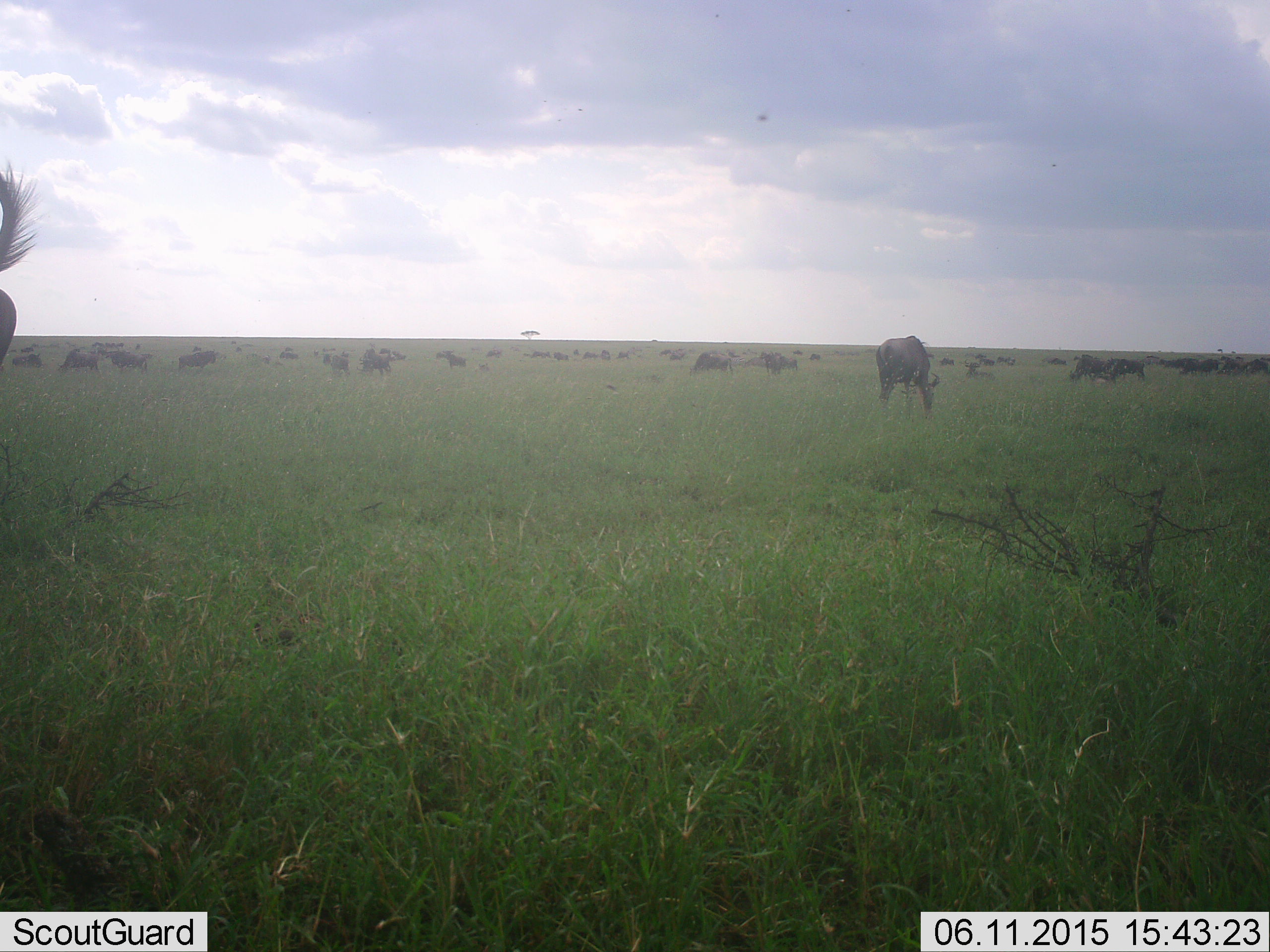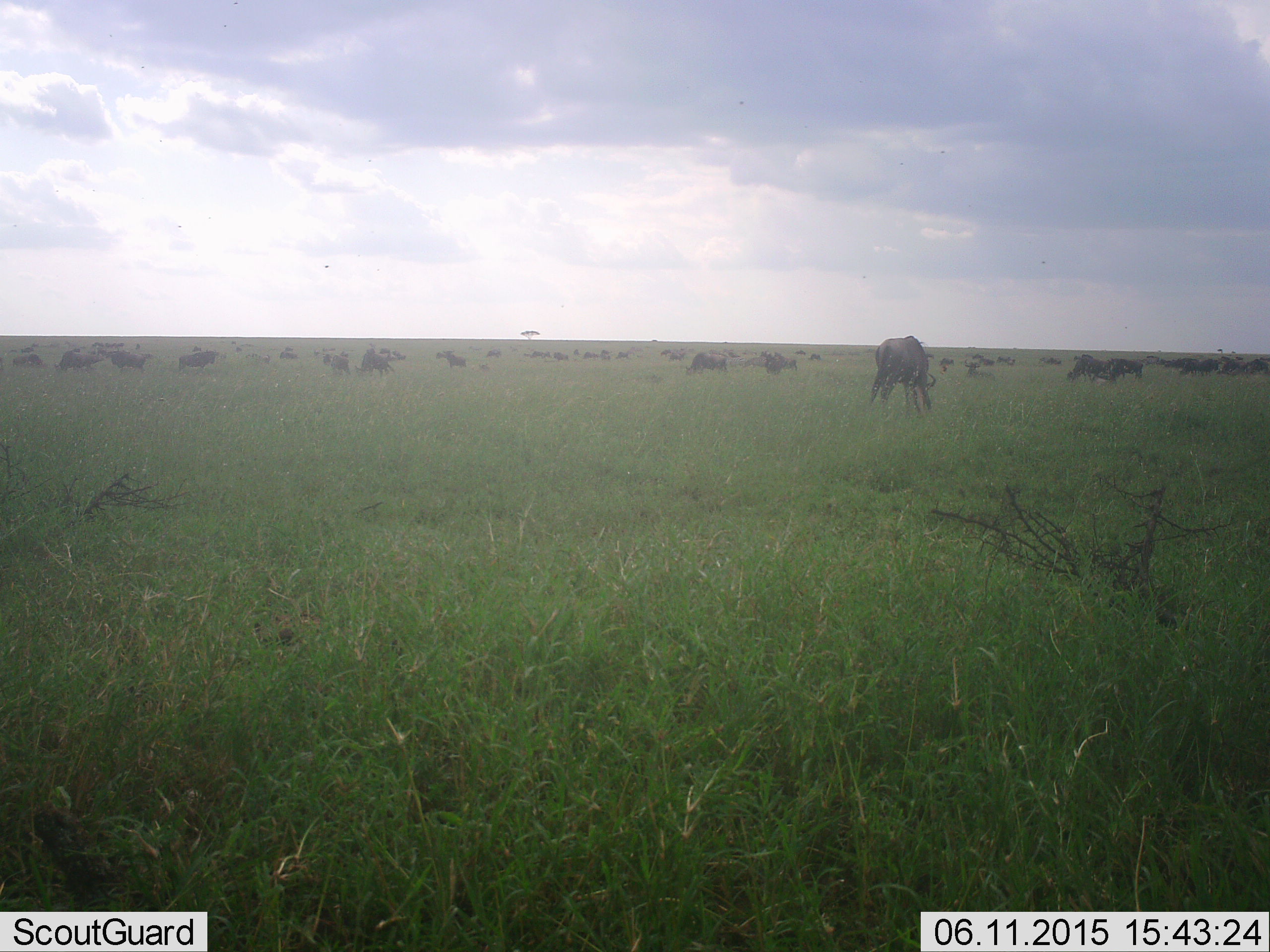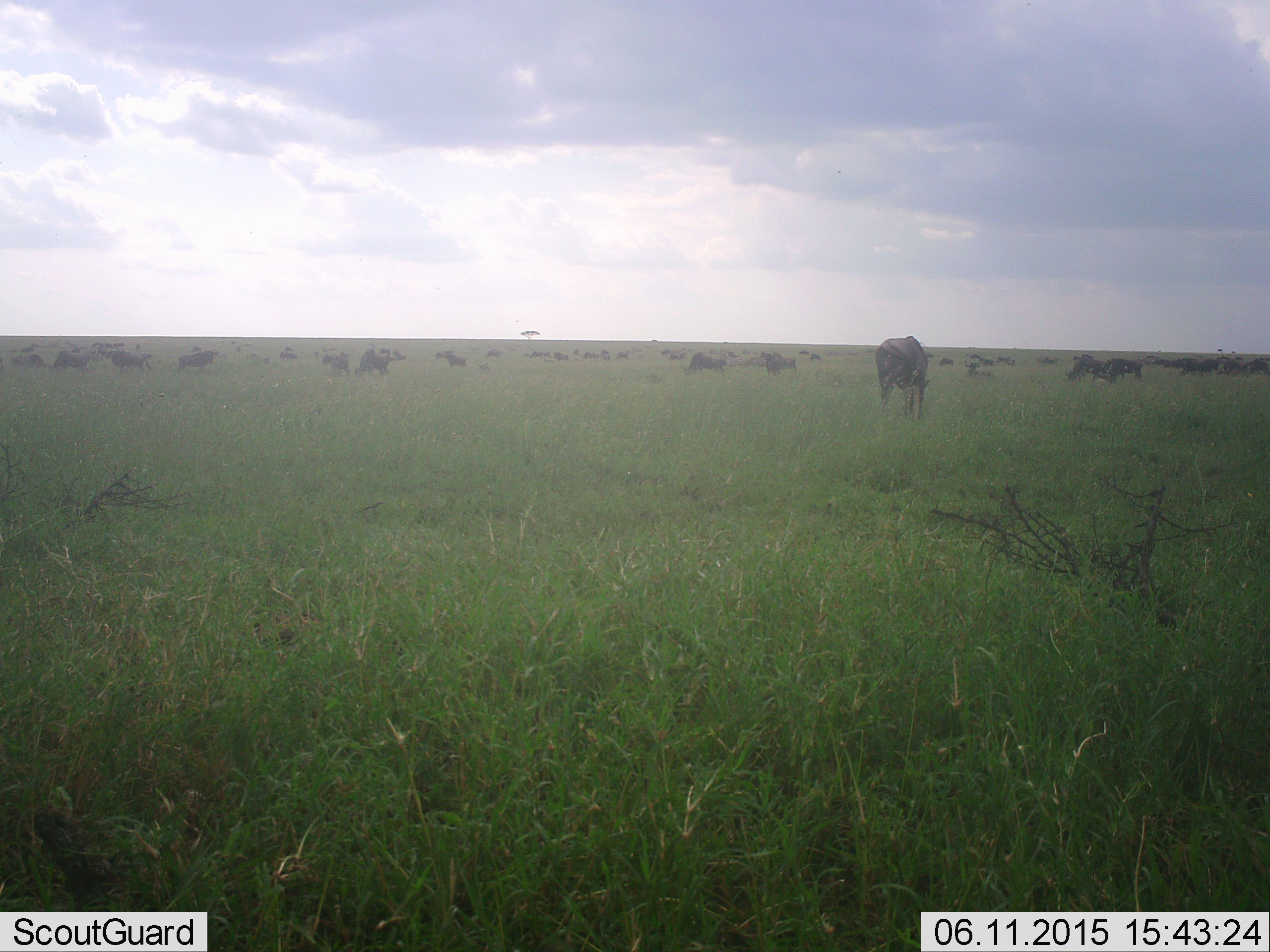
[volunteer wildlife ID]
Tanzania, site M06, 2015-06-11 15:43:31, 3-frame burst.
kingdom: Animalia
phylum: Chordata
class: Mammalia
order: Artiodactyla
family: Bovidae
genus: Connochaetes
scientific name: Connochaetes taurinus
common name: blue wildebeest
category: wildebeest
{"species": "wildebeest (blue wildebeest) (Connochaetes taurinus)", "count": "11-50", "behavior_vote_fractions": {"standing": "55%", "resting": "18%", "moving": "27%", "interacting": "0%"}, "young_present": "0%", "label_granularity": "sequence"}